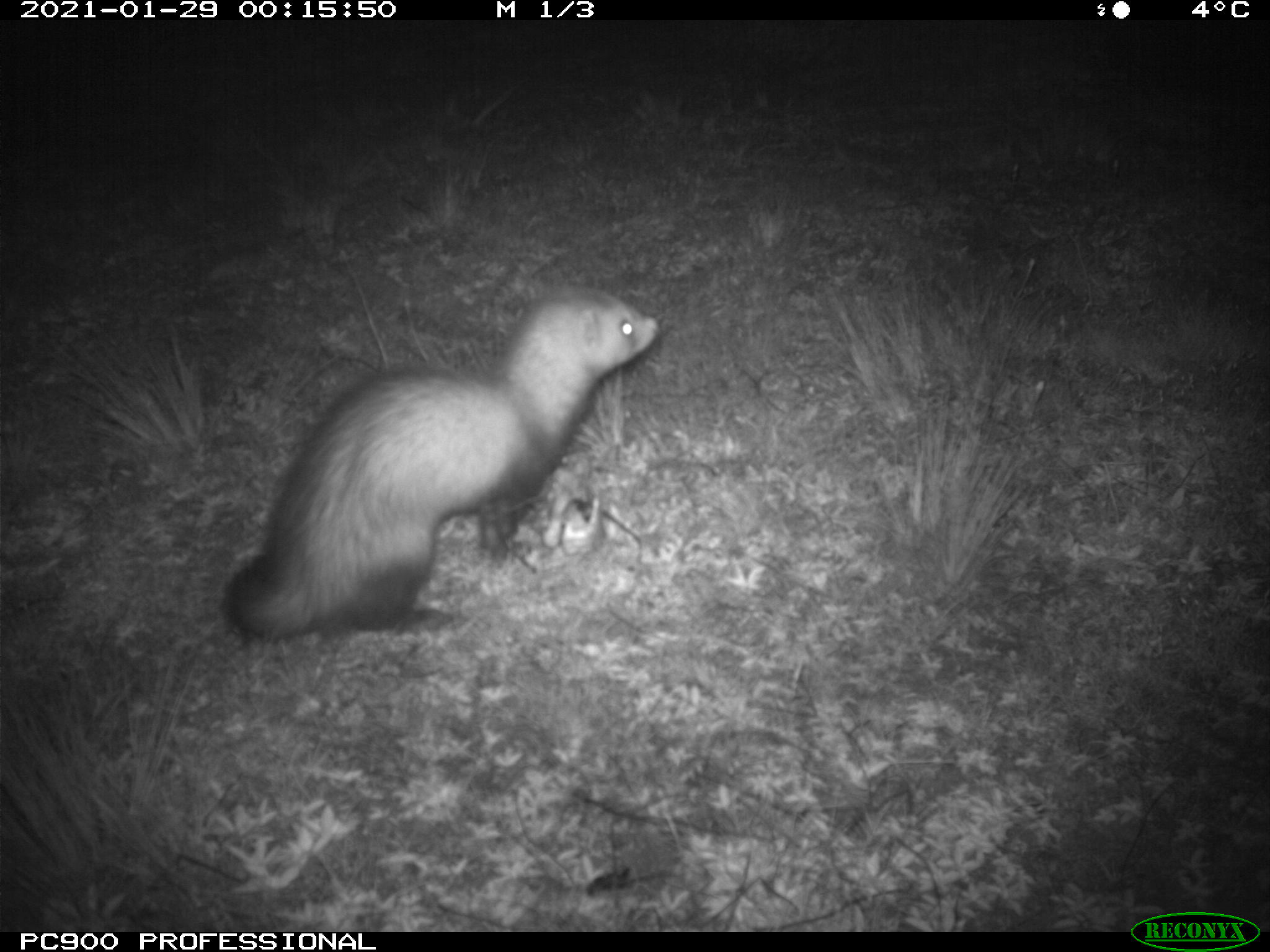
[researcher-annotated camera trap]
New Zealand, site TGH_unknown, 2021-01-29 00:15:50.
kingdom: Animalia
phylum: Chordata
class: Mammalia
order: Carnivora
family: Mustelidae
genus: Mustela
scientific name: Mustela furo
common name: ferret